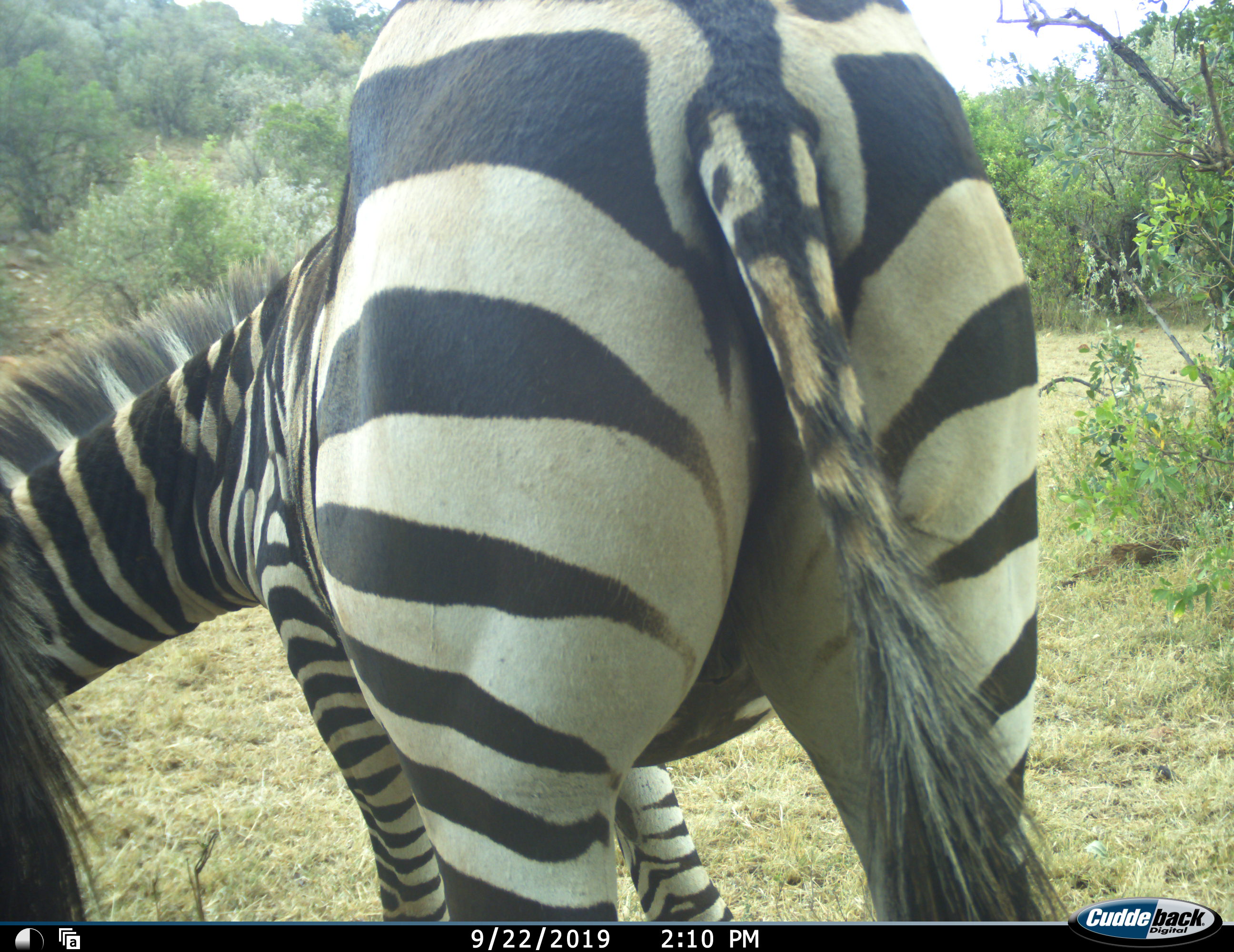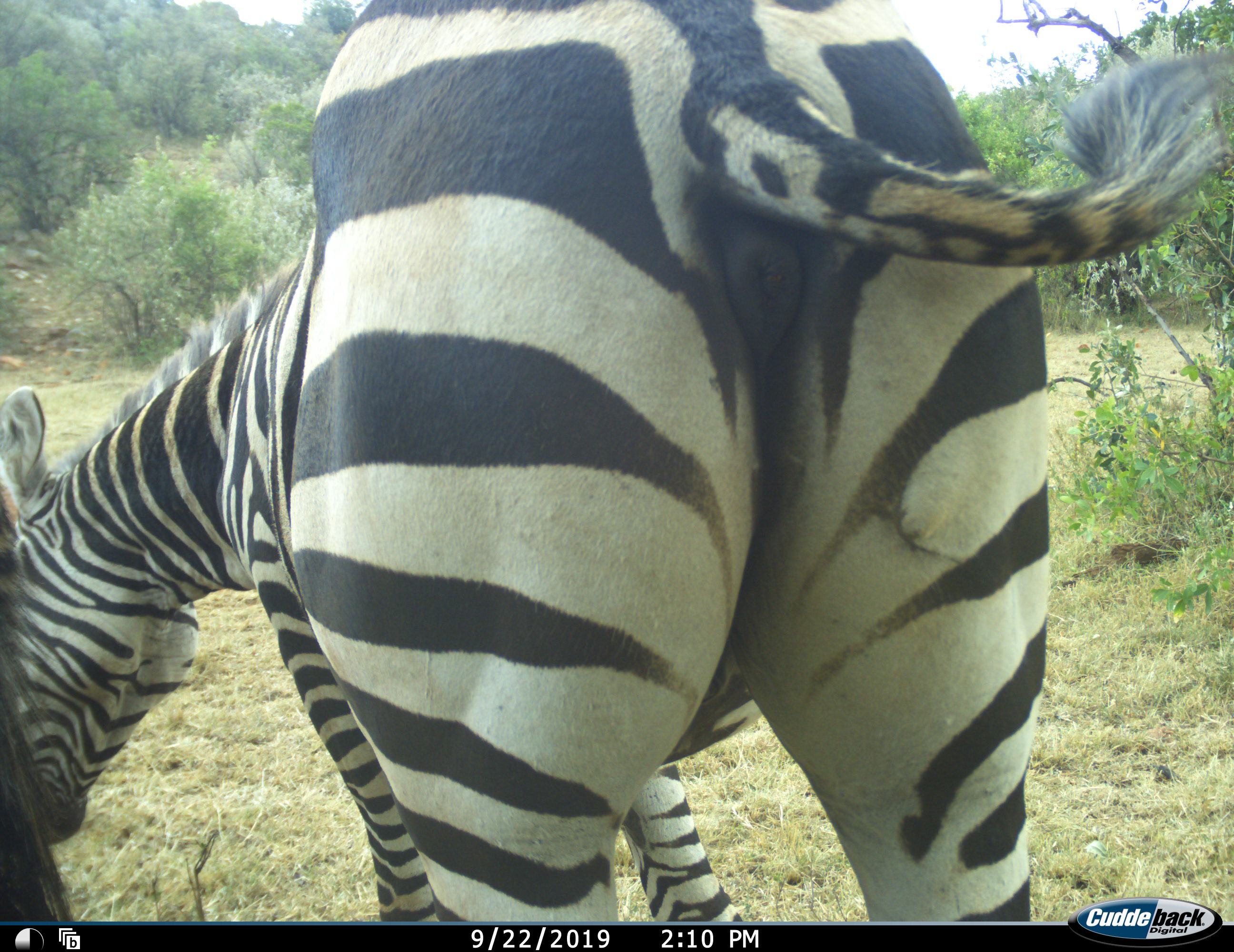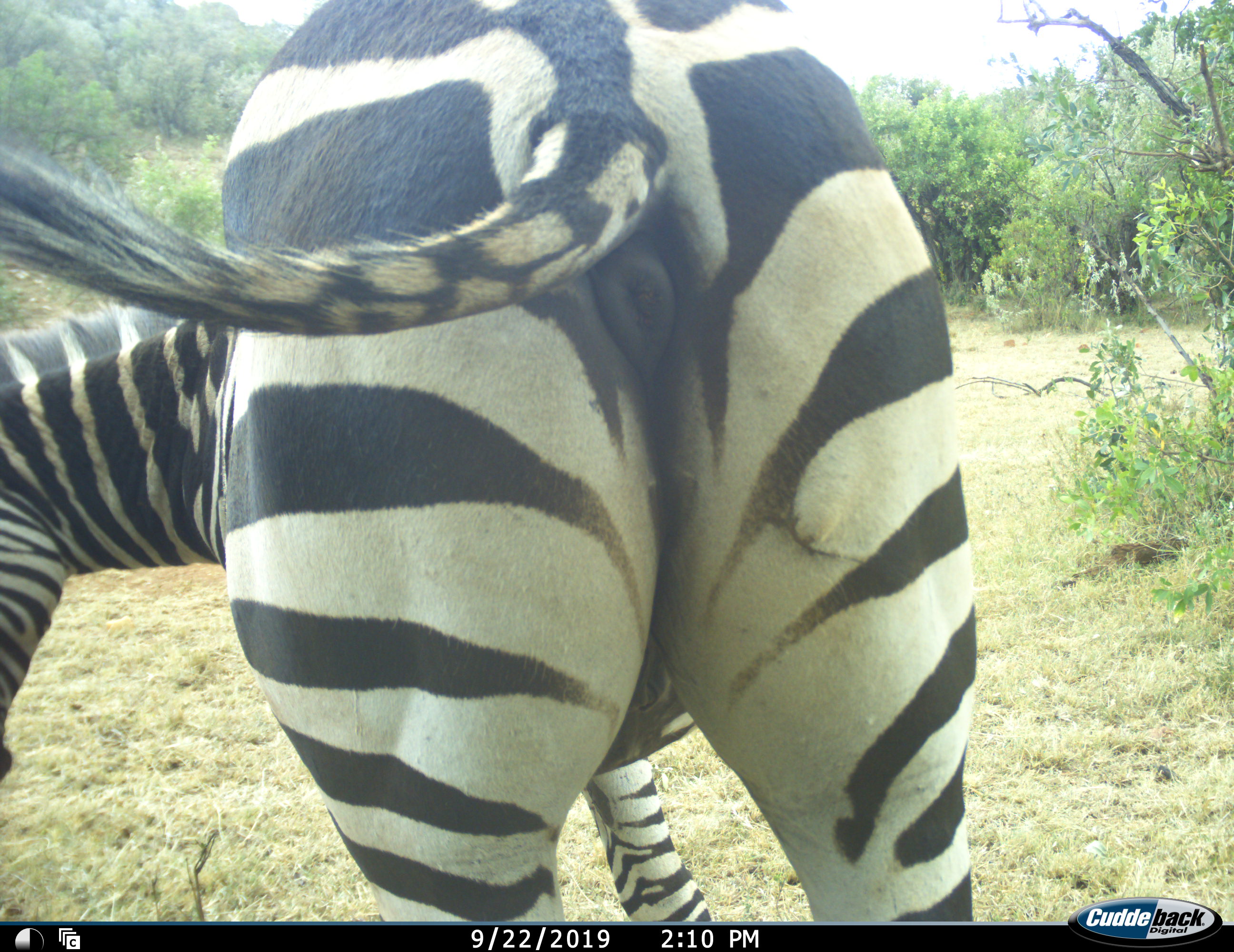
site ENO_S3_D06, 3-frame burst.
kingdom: Animalia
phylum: Chordata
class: Mammalia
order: Perissodactyla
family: Equidae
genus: Equus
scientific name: Equus quagga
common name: plains zebra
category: zebraplains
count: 1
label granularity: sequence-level